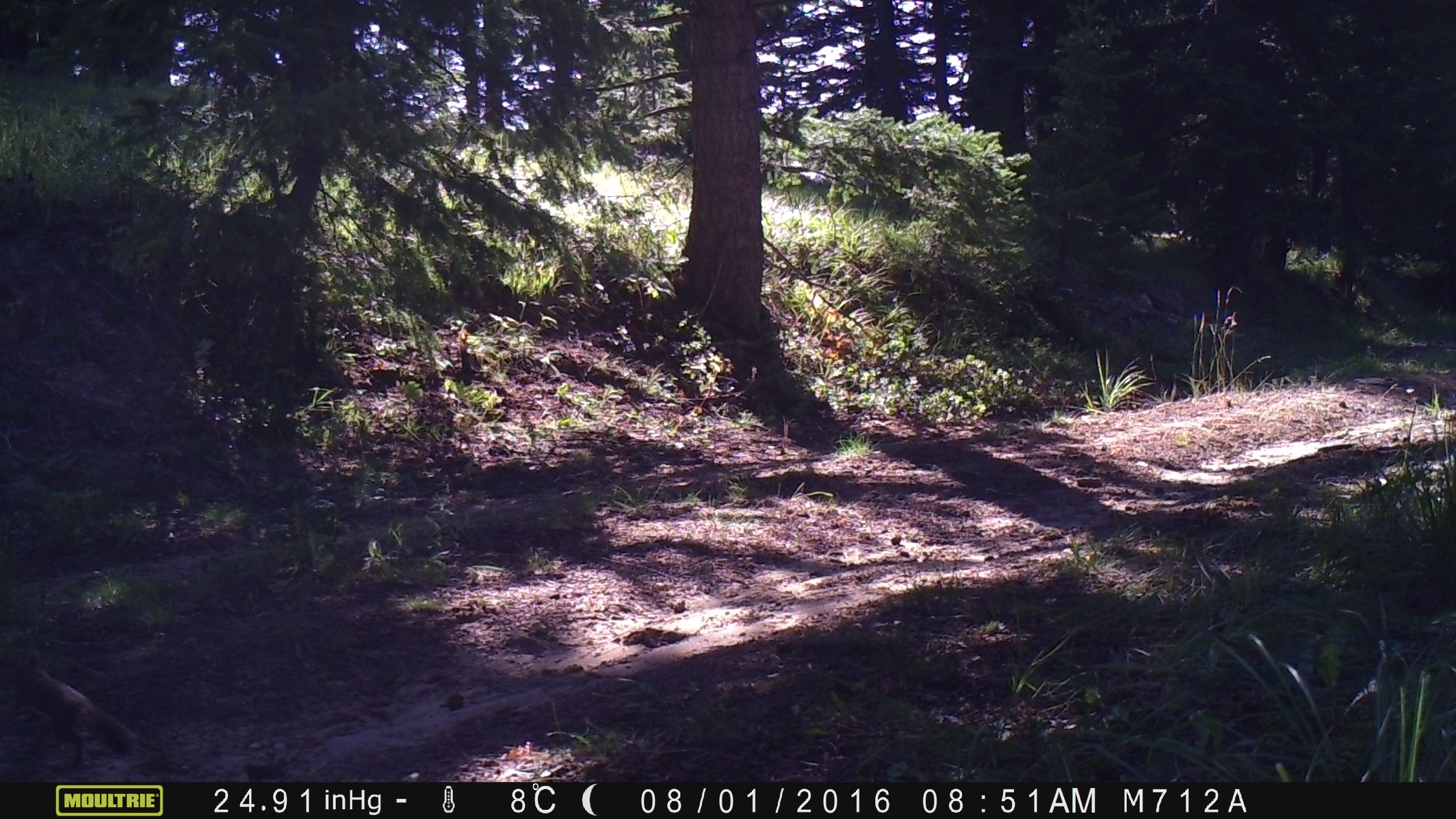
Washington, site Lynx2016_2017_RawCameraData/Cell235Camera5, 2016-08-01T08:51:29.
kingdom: Animalia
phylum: Chordata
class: Mammalia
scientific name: Mammalia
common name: small mammal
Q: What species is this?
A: Small mammal (Mammalia).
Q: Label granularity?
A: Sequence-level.